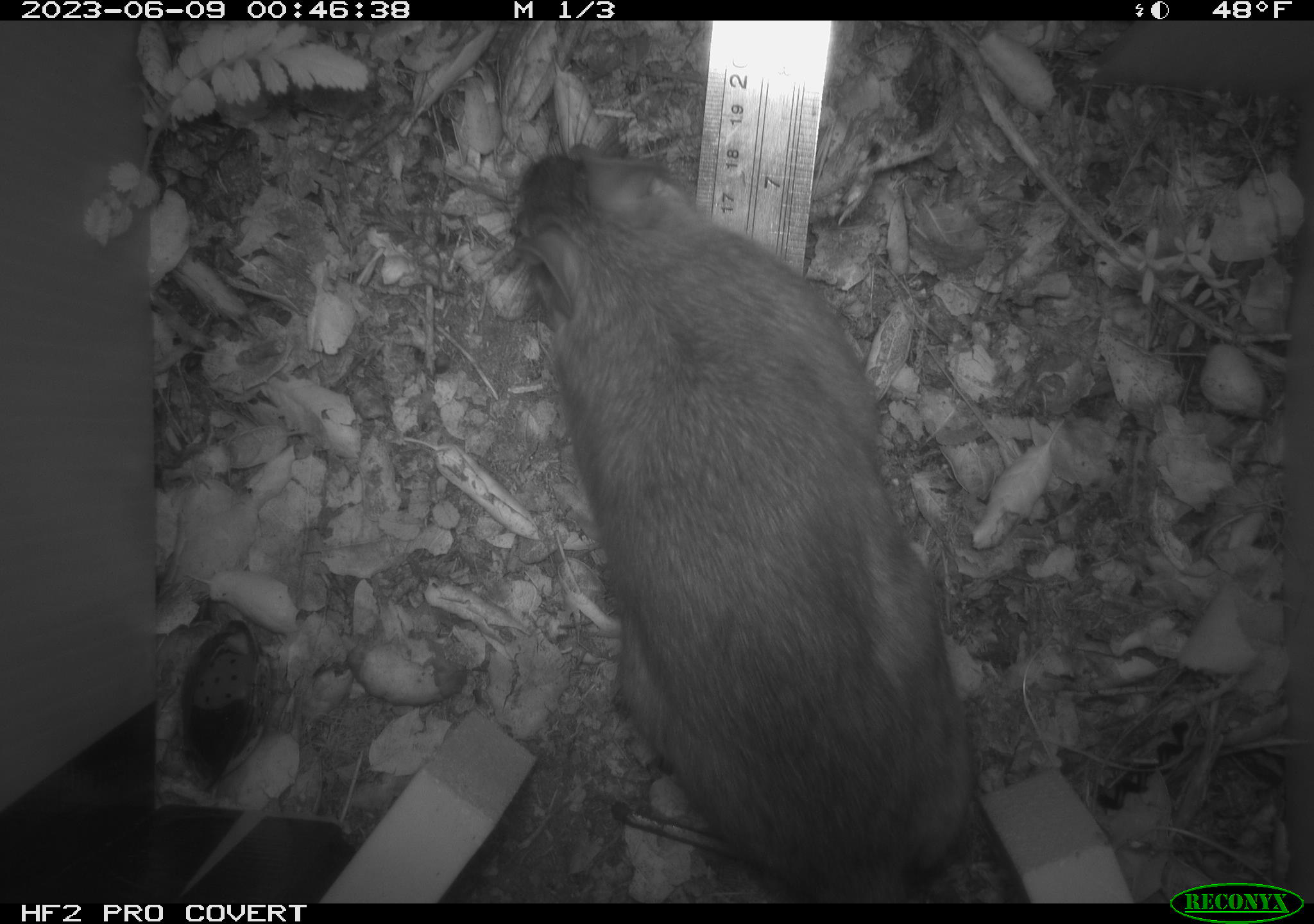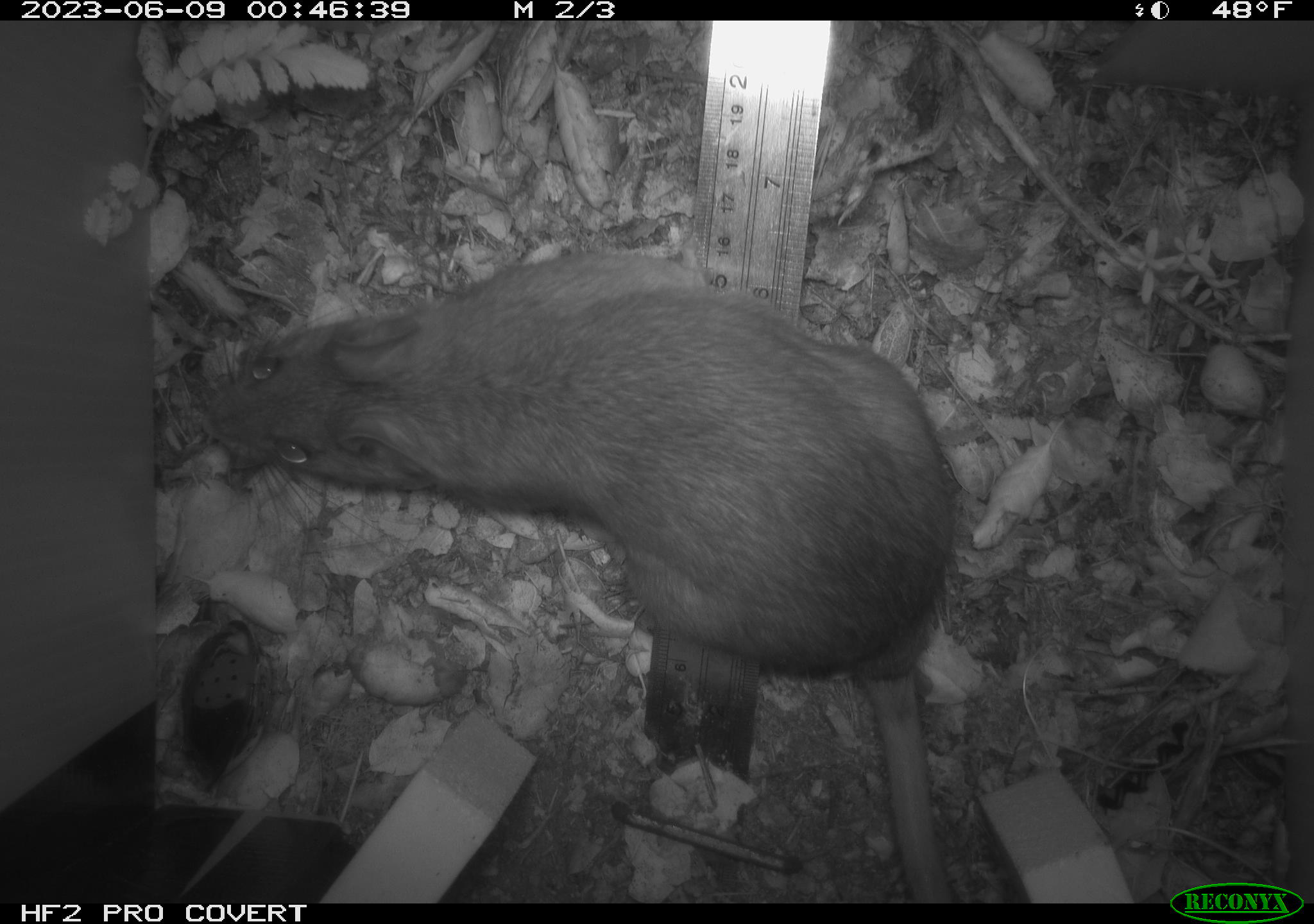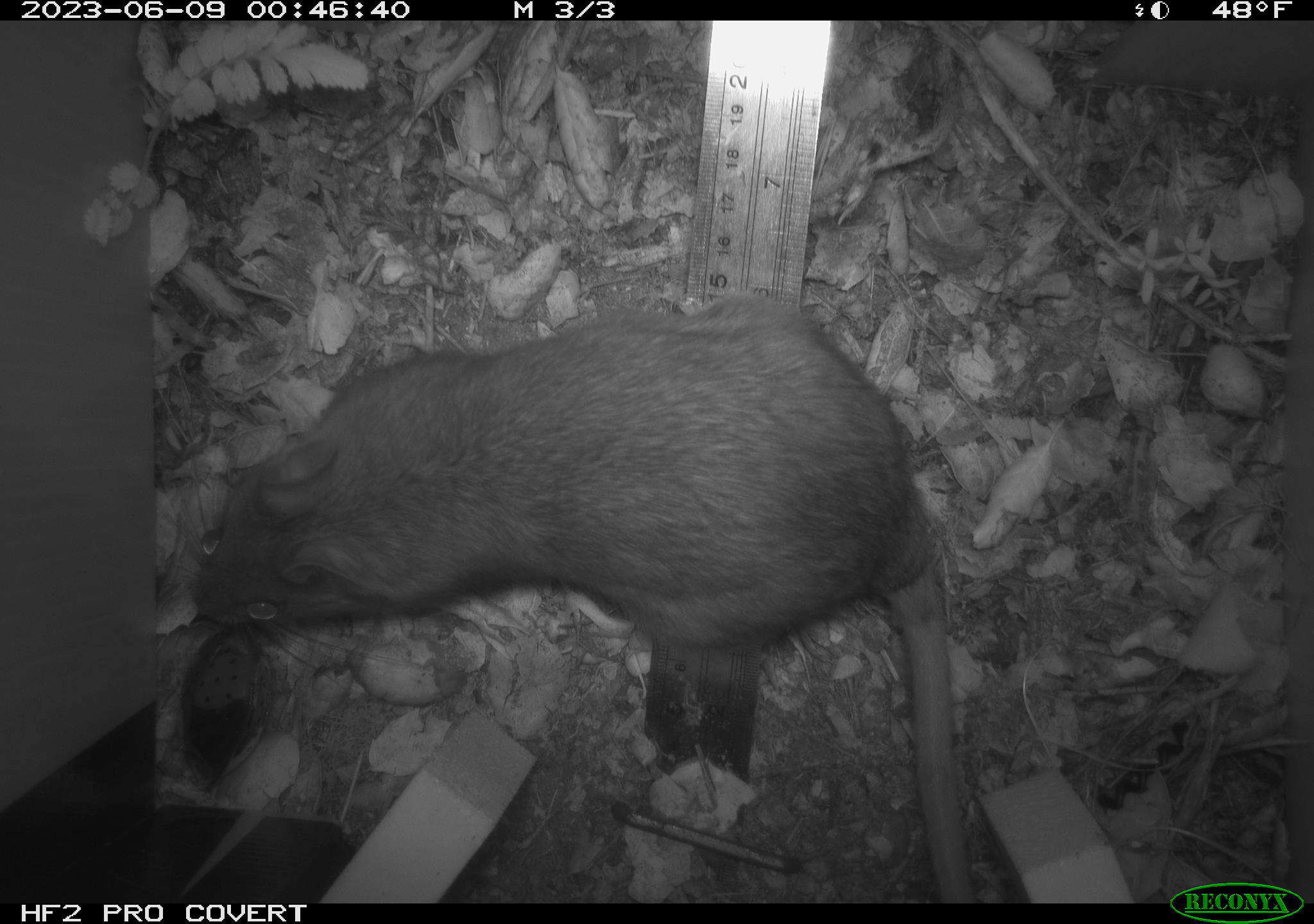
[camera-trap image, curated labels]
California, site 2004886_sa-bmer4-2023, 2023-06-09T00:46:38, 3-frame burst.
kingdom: Animalia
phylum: Chordata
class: Mammalia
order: Rodentia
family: Cricetidae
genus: Neotoma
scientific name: Neotoma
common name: pack rat or woodrat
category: neotoma species